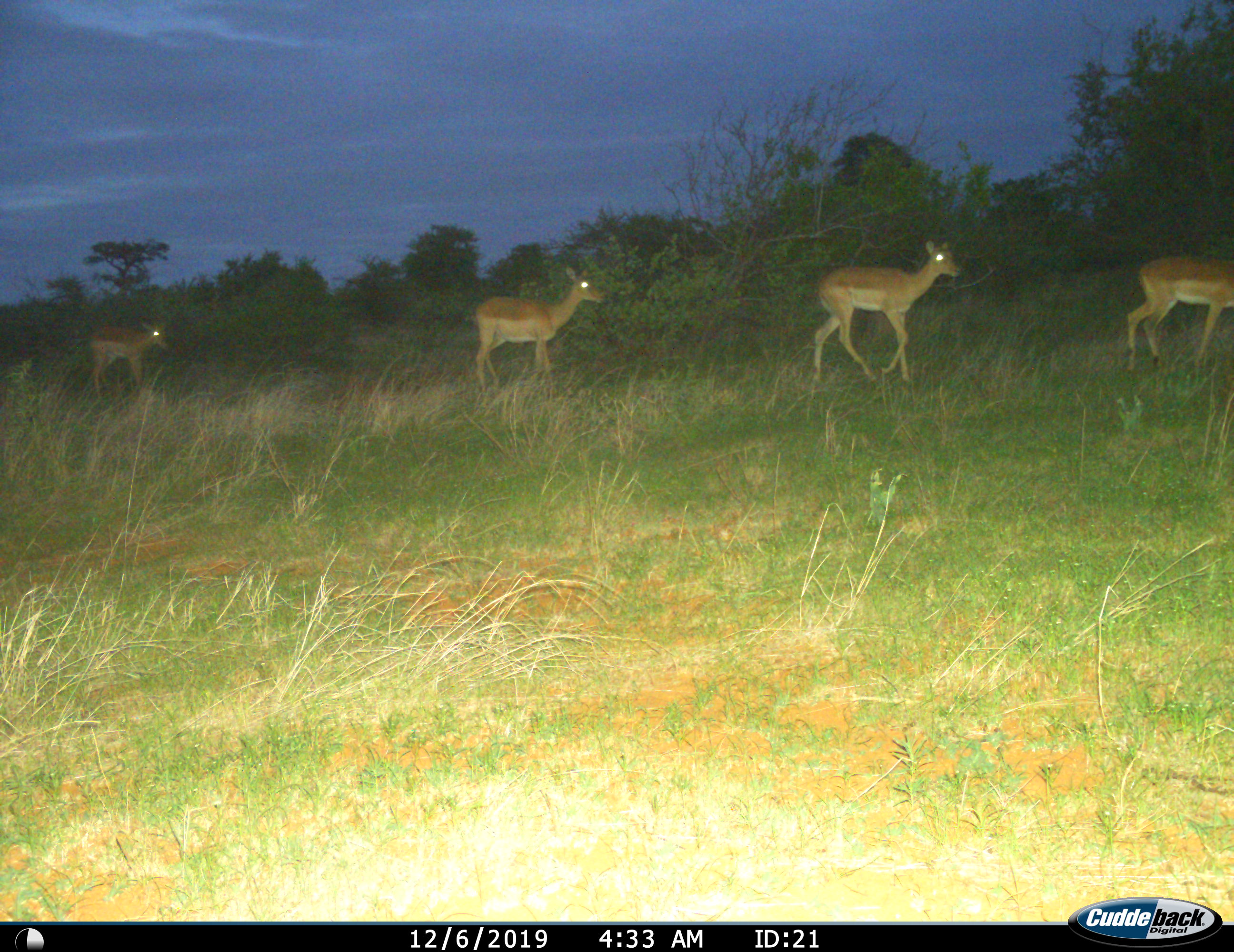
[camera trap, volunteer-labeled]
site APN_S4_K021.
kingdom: Animalia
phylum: Chordata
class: Mammalia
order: Artiodactyla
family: Bovidae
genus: Aepyceros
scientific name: Aepyceros melampus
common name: impala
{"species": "impala (Aepyceros melampus)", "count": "4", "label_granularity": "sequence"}